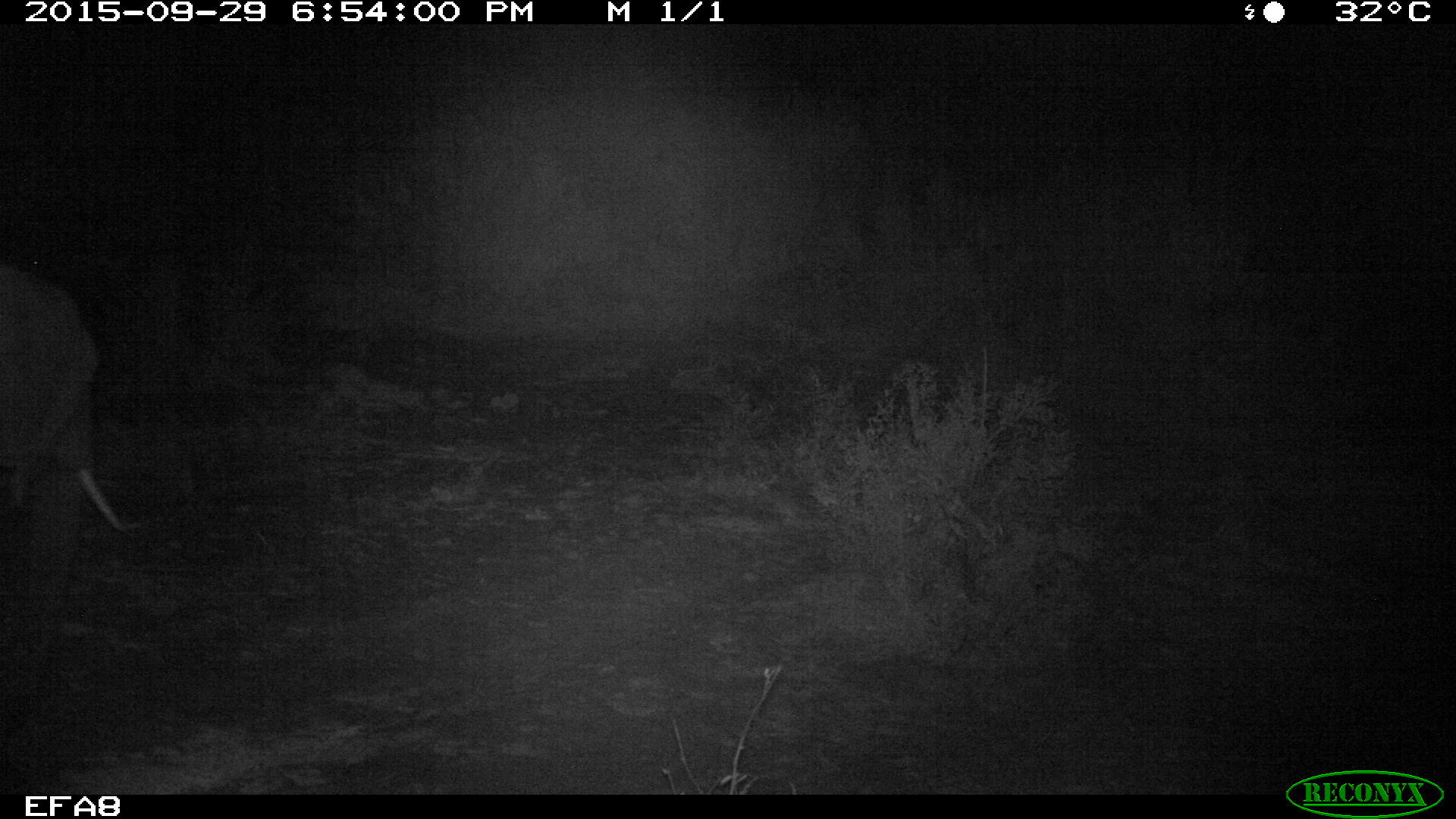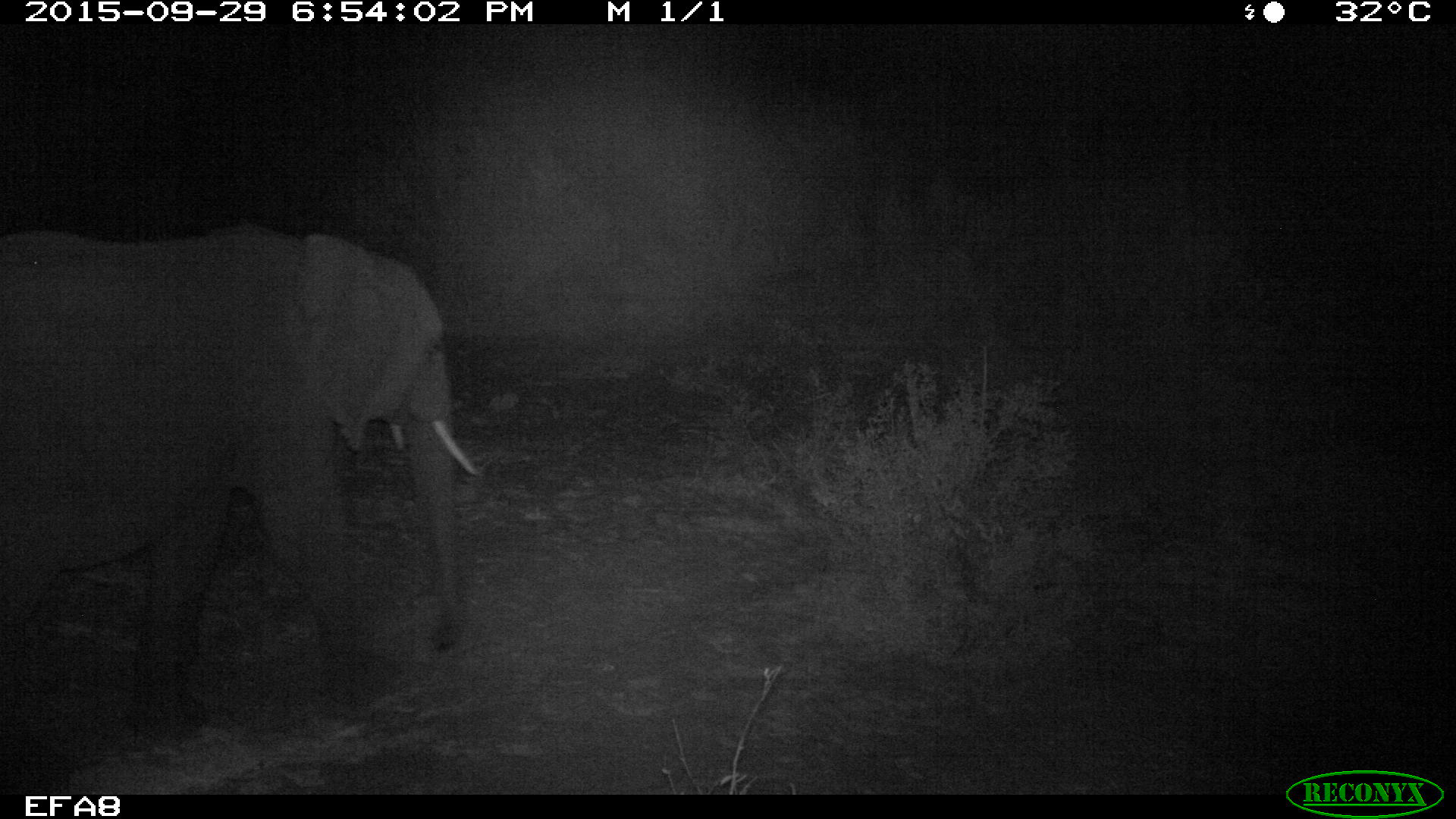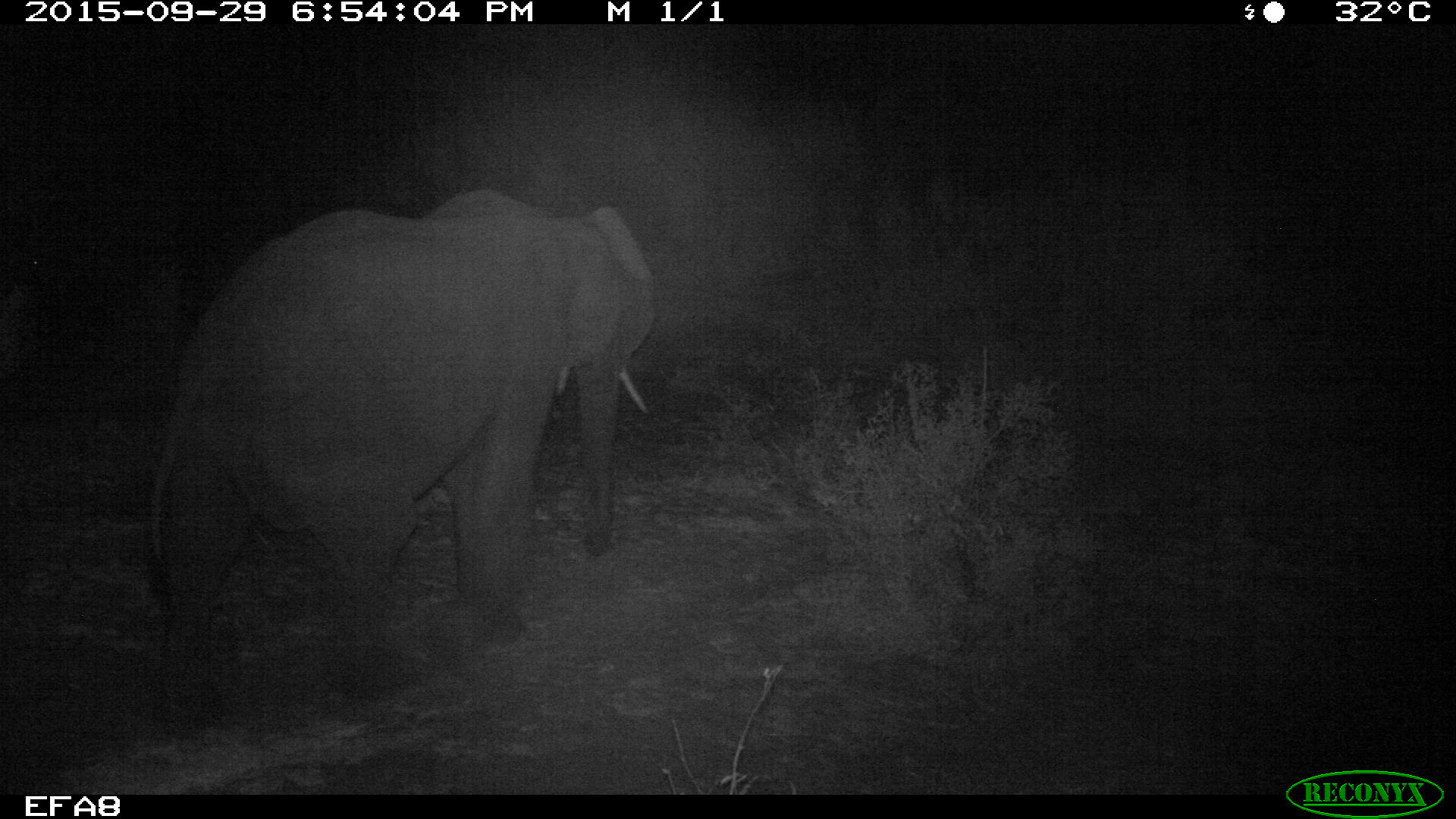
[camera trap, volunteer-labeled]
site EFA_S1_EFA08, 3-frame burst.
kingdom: Animalia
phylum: Chordata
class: Mammalia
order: Proboscidea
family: Elephantidae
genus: Loxodonta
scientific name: Loxodonta africana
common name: african bush elephant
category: elephant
Elephant (african bush elephant) (Loxodonta africana), count 1. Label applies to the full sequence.